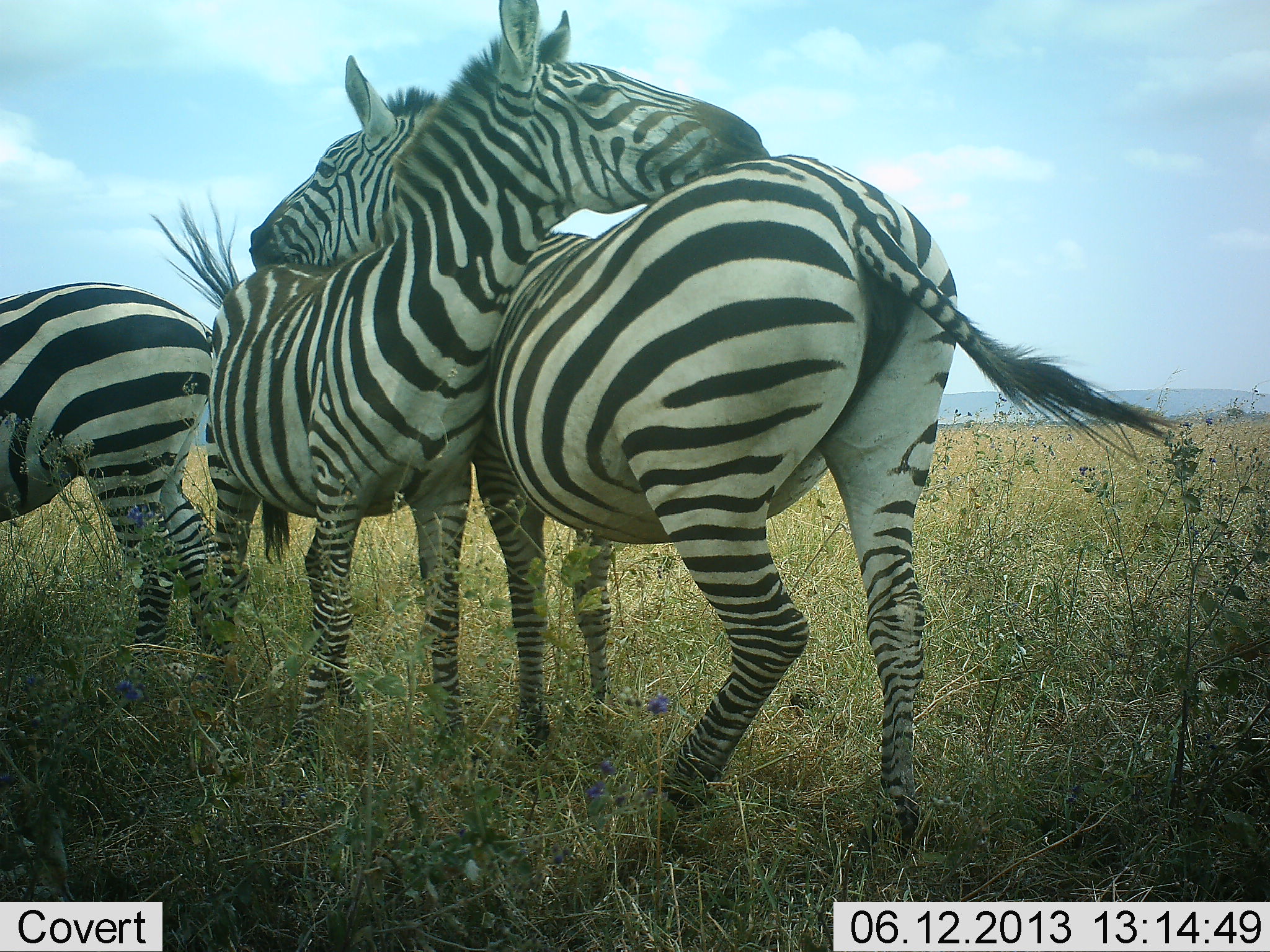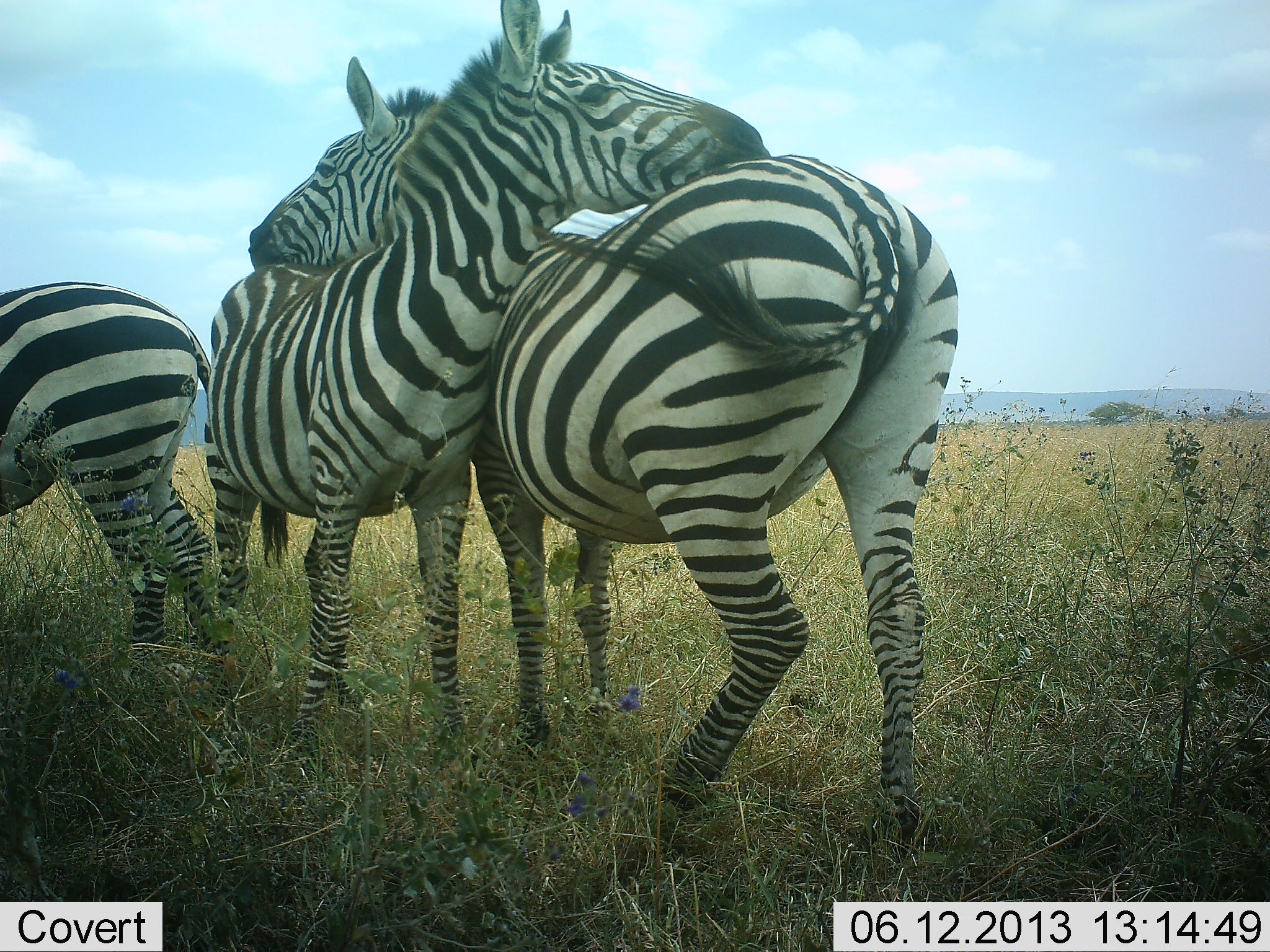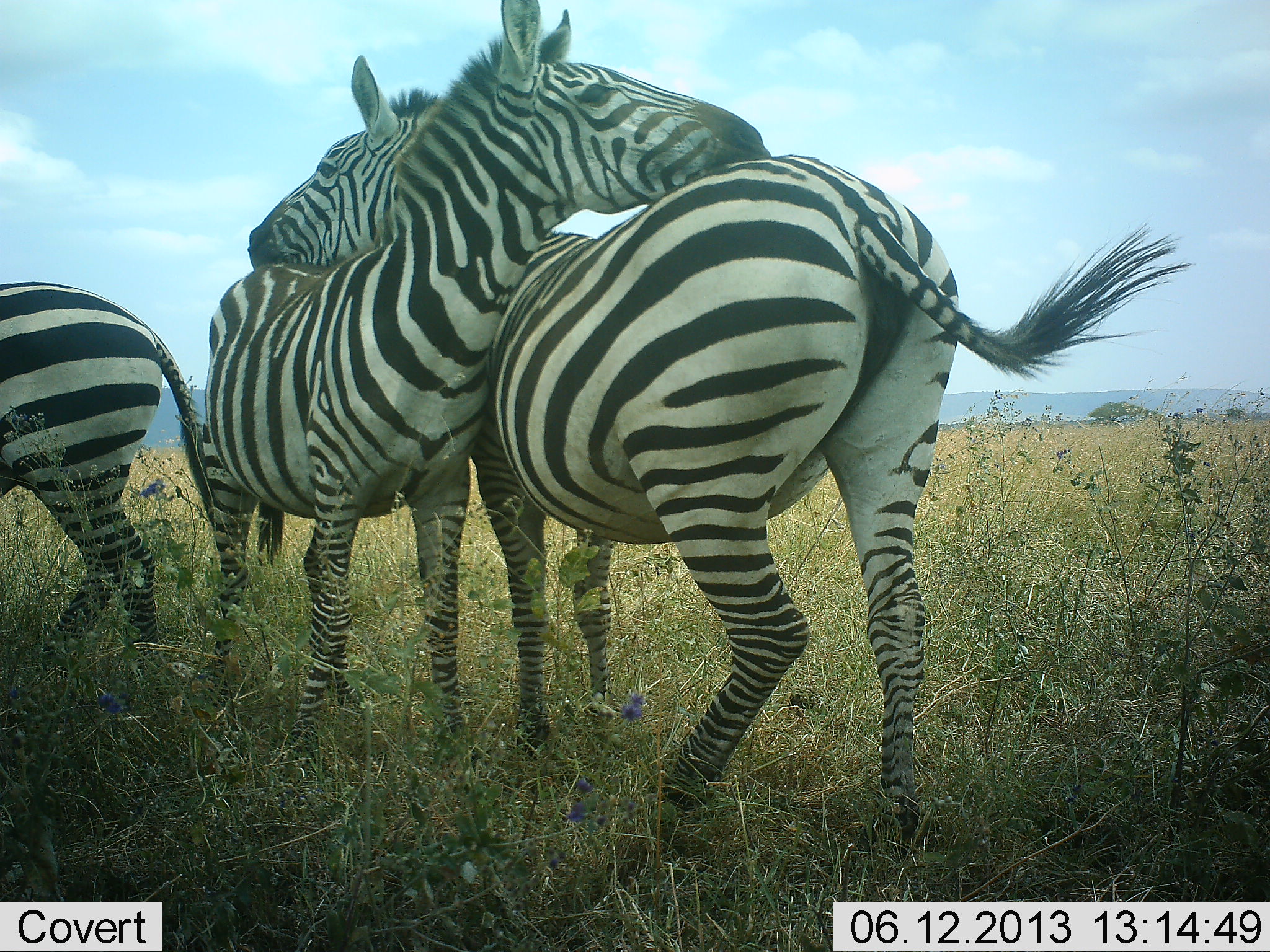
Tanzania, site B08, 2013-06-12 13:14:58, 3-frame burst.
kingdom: Animalia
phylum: Chordata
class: Mammalia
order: Perissodactyla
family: Equidae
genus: Equus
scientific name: Equus quagga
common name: plains zebra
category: zebra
Zebra (plains zebra) (Equus quagga), count 3. Behavior (volunteer vote fractions): standing 67%, resting 0%, moving 15%, interacting 81%. Young present (vote fraction): 0%. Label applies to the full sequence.